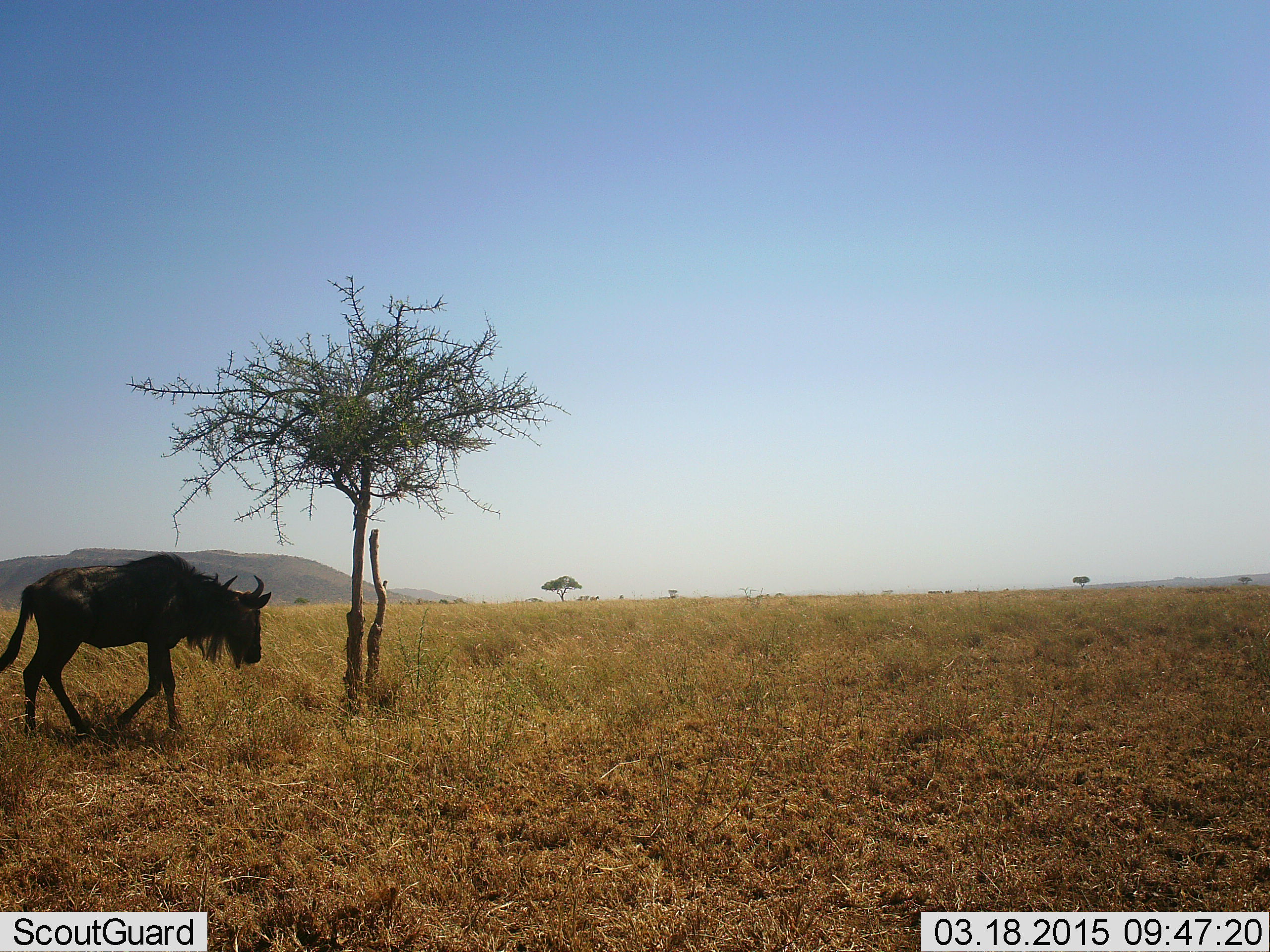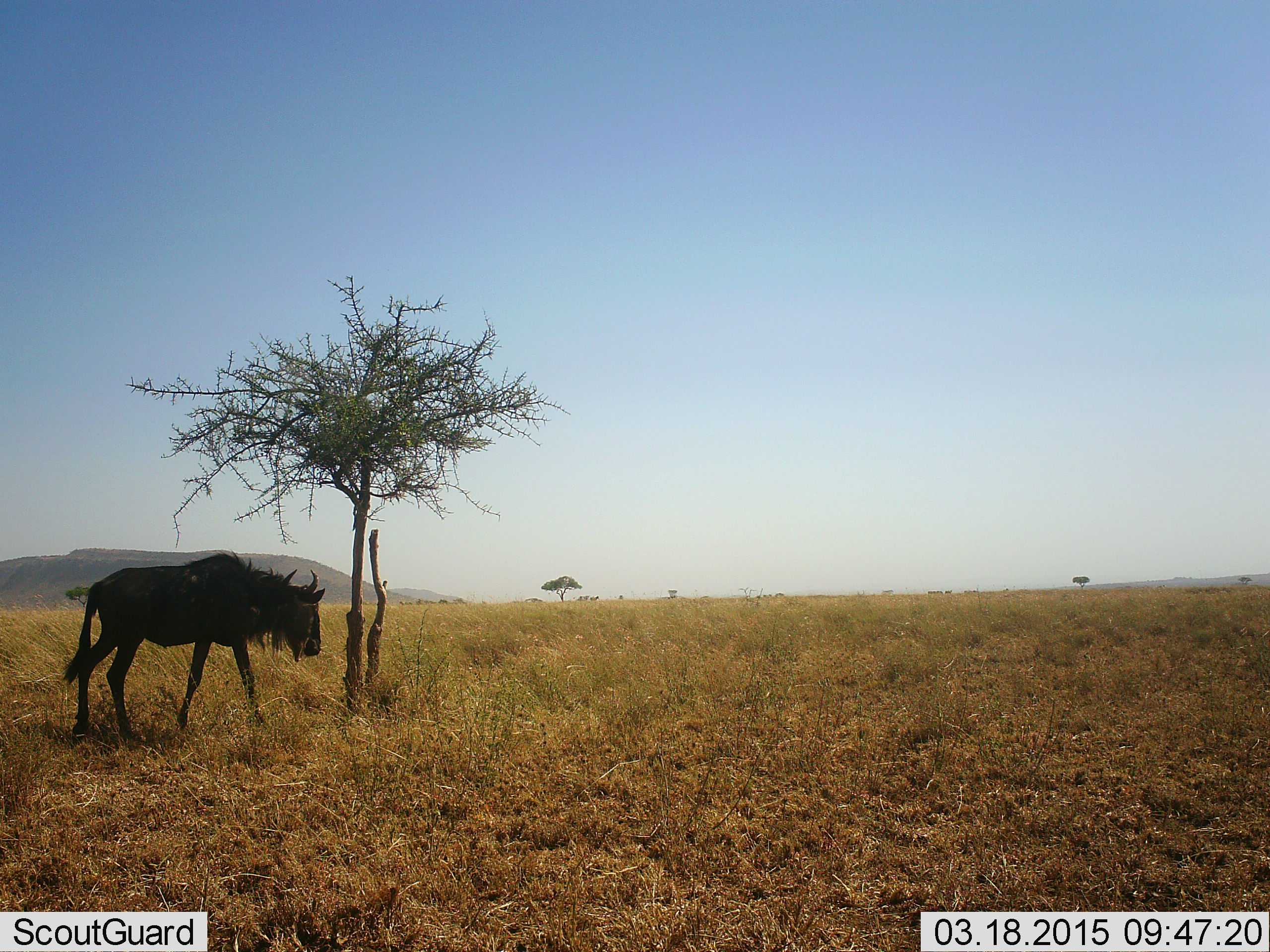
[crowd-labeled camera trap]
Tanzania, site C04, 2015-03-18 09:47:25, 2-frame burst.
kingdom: Animalia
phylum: Chordata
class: Mammalia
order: Artiodactyla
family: Bovidae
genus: Connochaetes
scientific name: Connochaetes taurinus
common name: blue wildebeest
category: wildebeest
Wildebeest (blue wildebeest) (Connochaetes taurinus), count 1. Behavior (volunteer vote fractions): standing 10%, resting 0%, moving 90%, interacting 0%. Young present (vote fraction): 0%. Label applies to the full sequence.